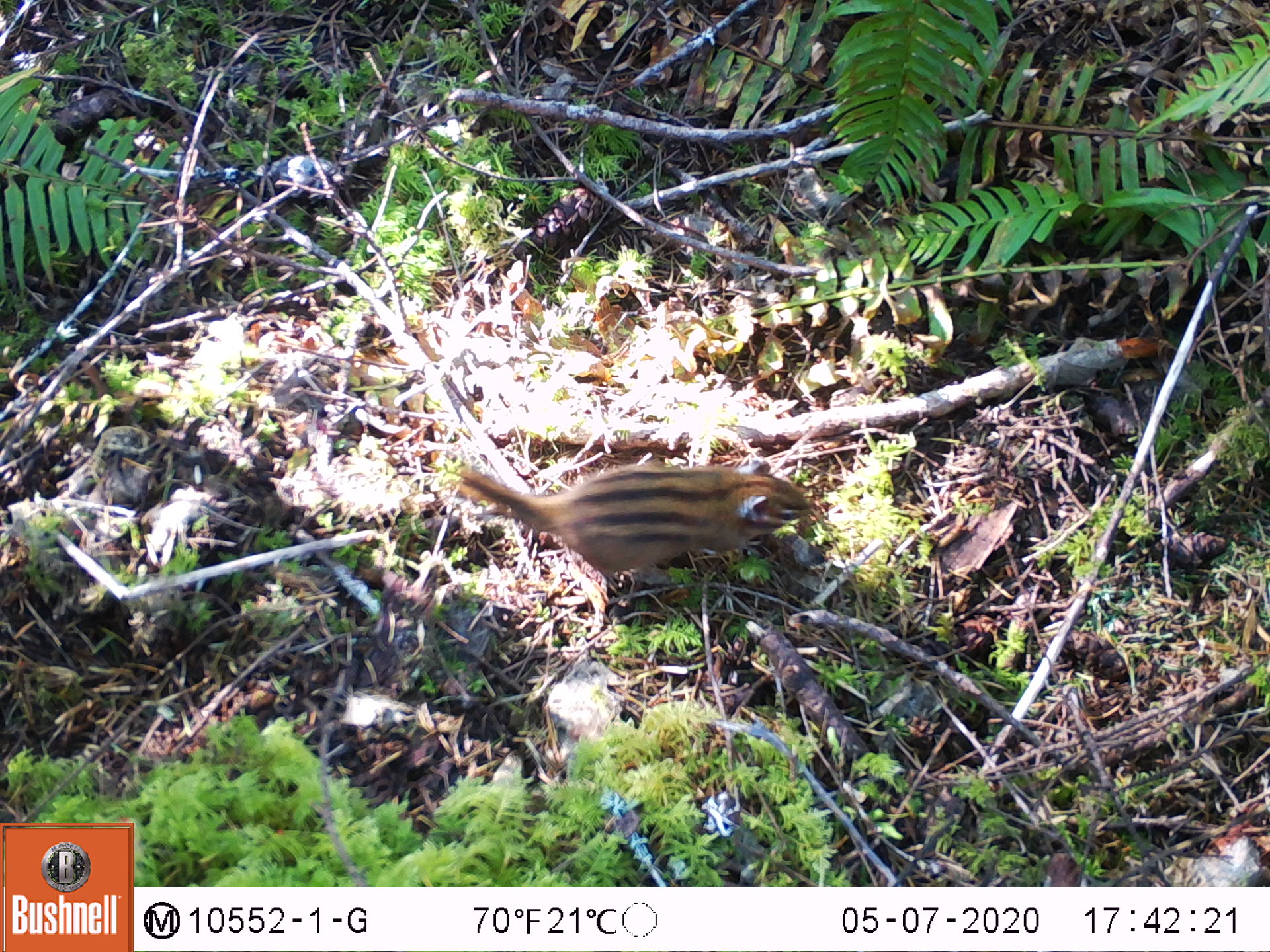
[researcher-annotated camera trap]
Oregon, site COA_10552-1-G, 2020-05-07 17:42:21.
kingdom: Animalia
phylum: Chordata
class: Mammalia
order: Rodentia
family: Sciuridae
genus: Neotamias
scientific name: Neotamias townsendii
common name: townsend's chipmunk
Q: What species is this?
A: Townsend's chipmunk (Neotamias townsendii).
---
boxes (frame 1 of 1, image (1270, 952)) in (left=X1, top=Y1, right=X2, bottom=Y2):
townsend's chipmunk: (left=452, top=444, right=825, bottom=620)